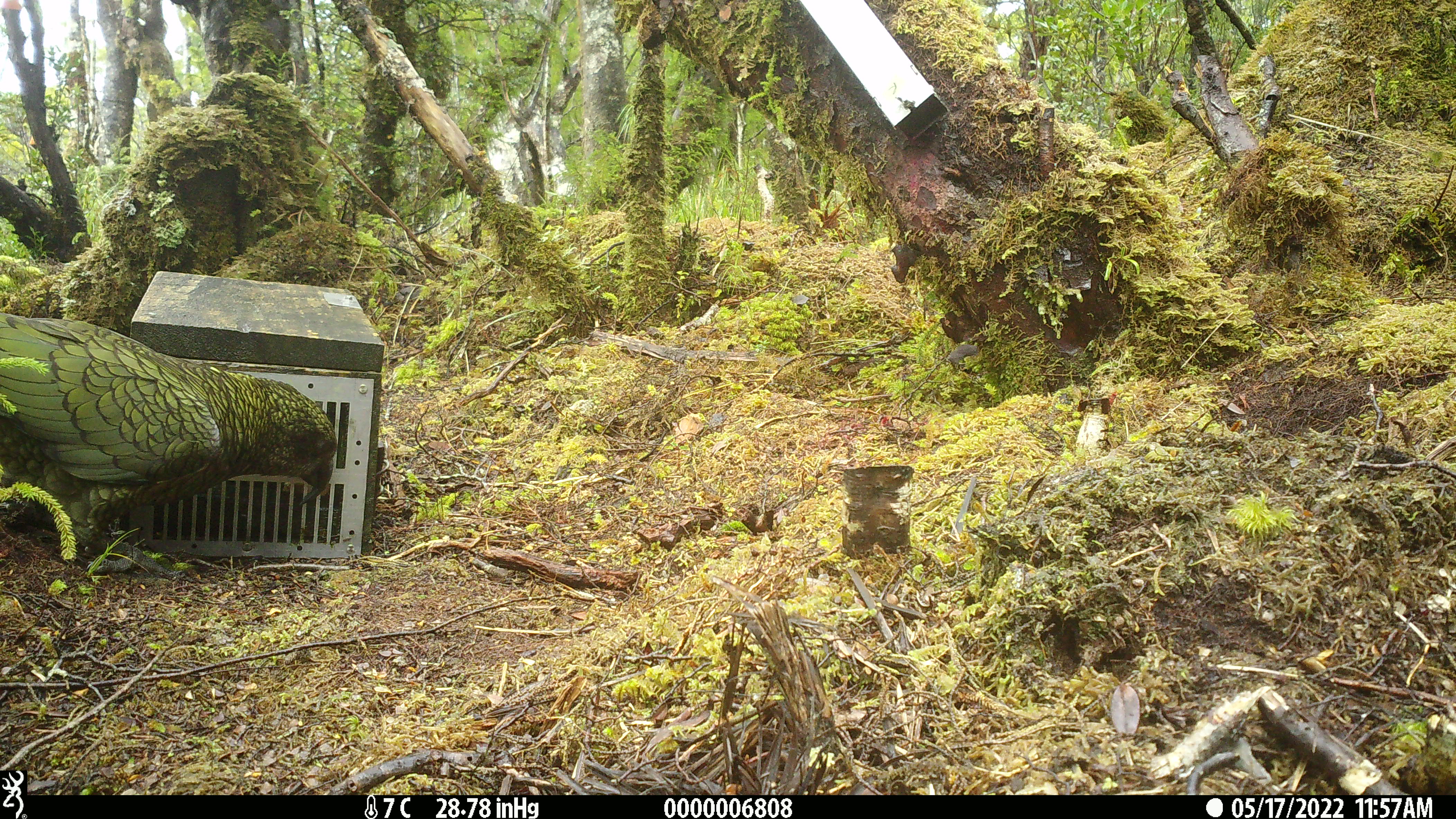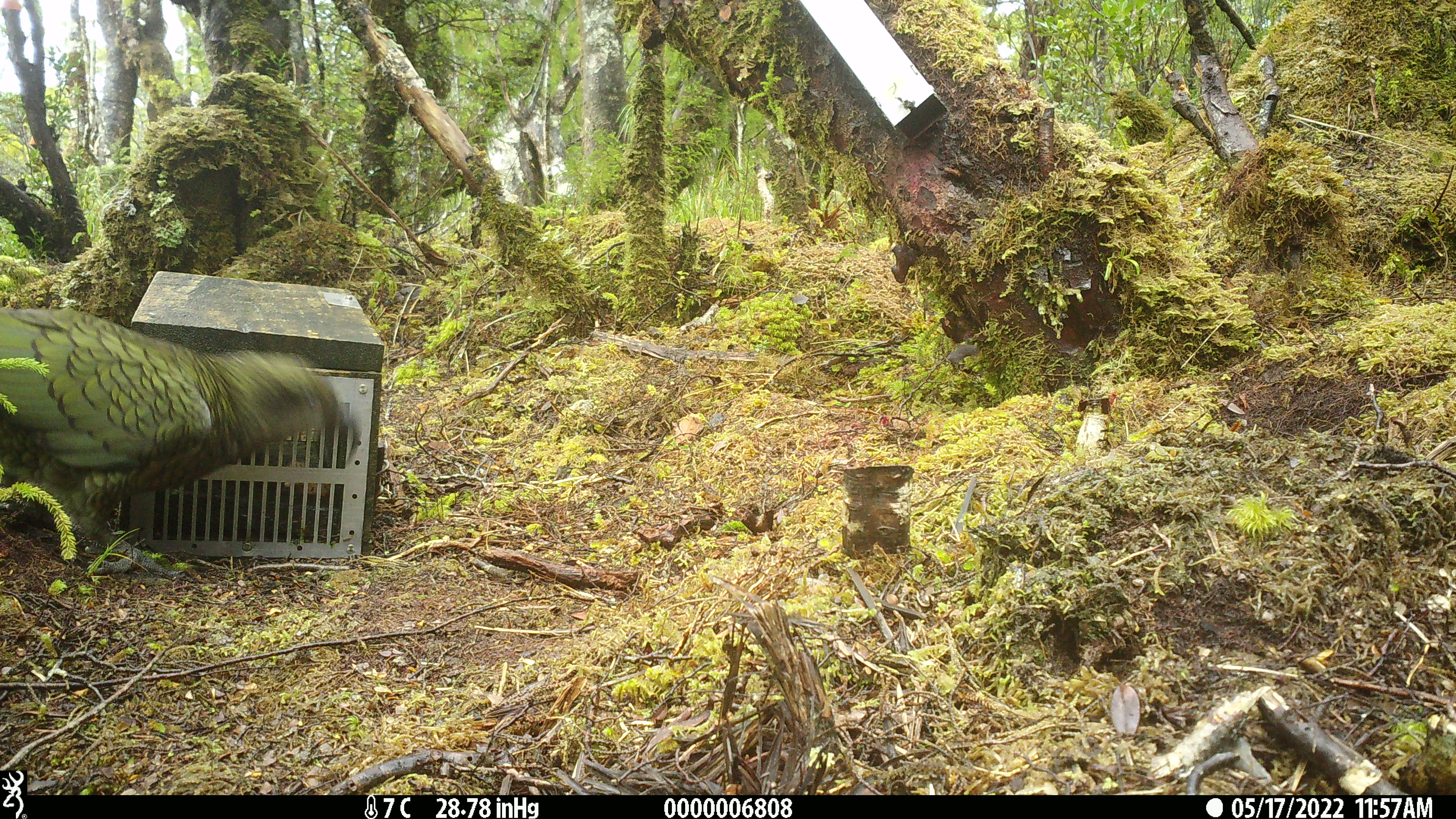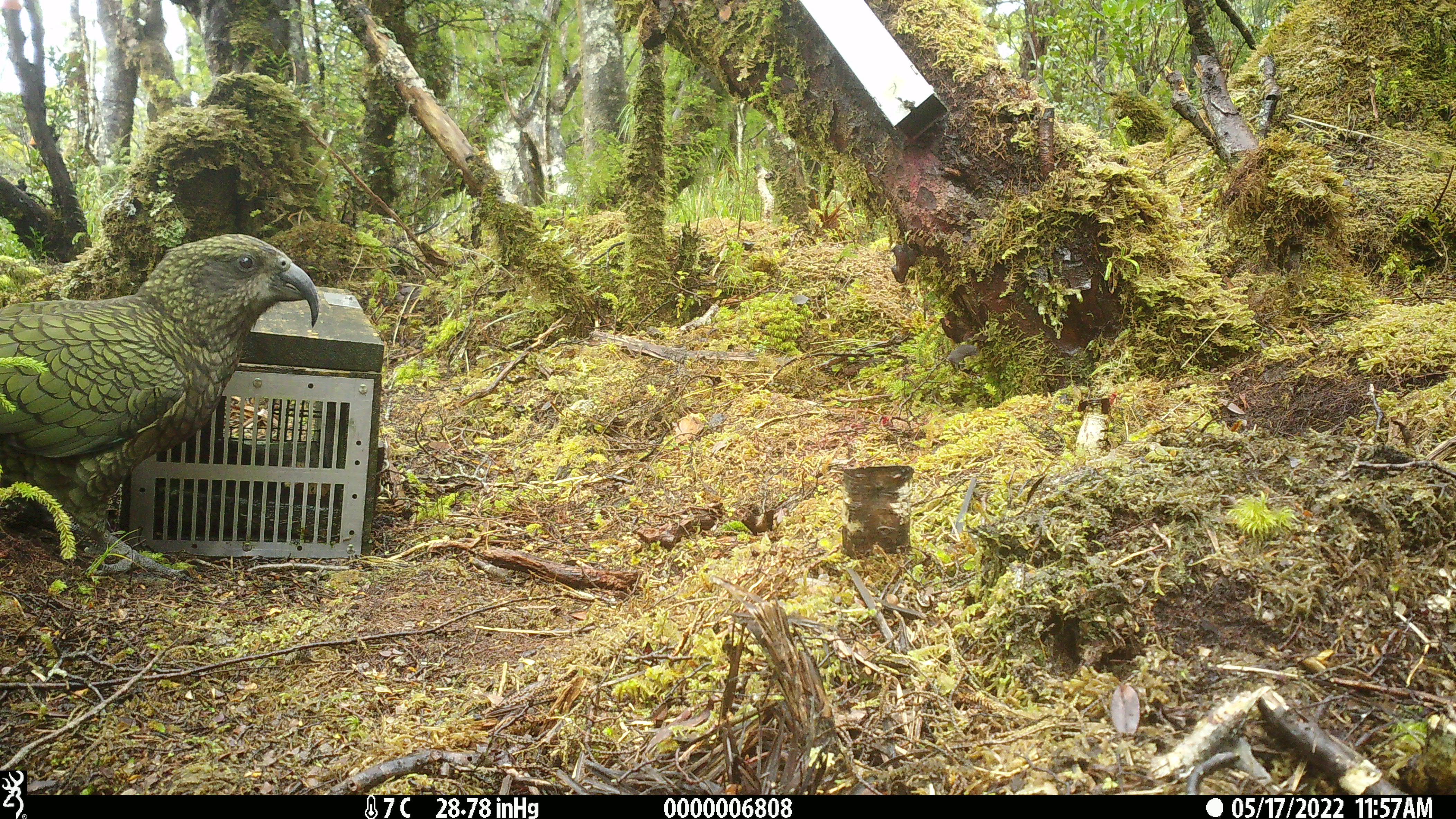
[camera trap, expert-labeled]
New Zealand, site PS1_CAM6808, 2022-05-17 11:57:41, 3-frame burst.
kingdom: Animalia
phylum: Chordata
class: Aves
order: Psittaciformes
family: Strigopidae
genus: Nestor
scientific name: Nestor notabilis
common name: kea